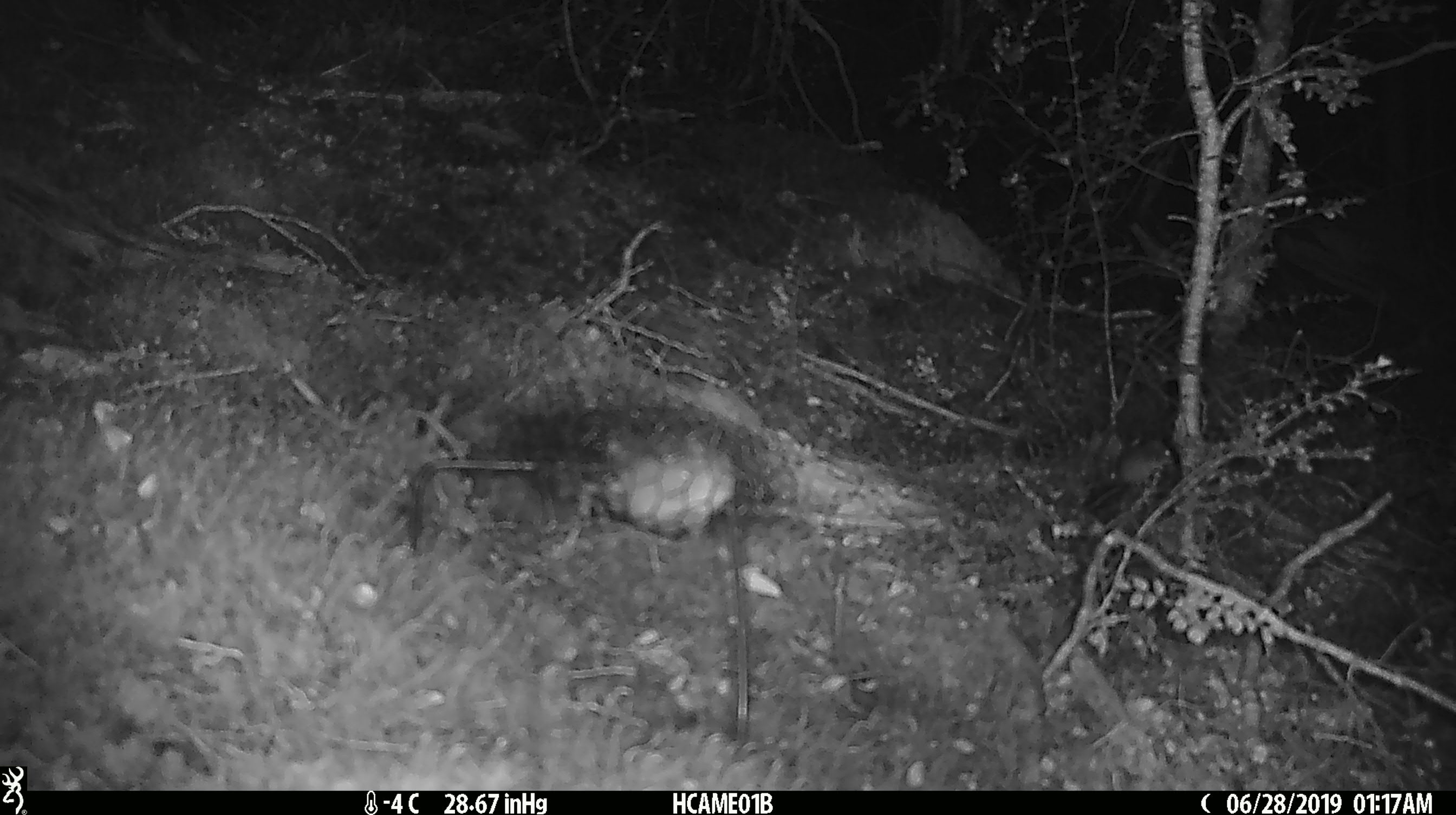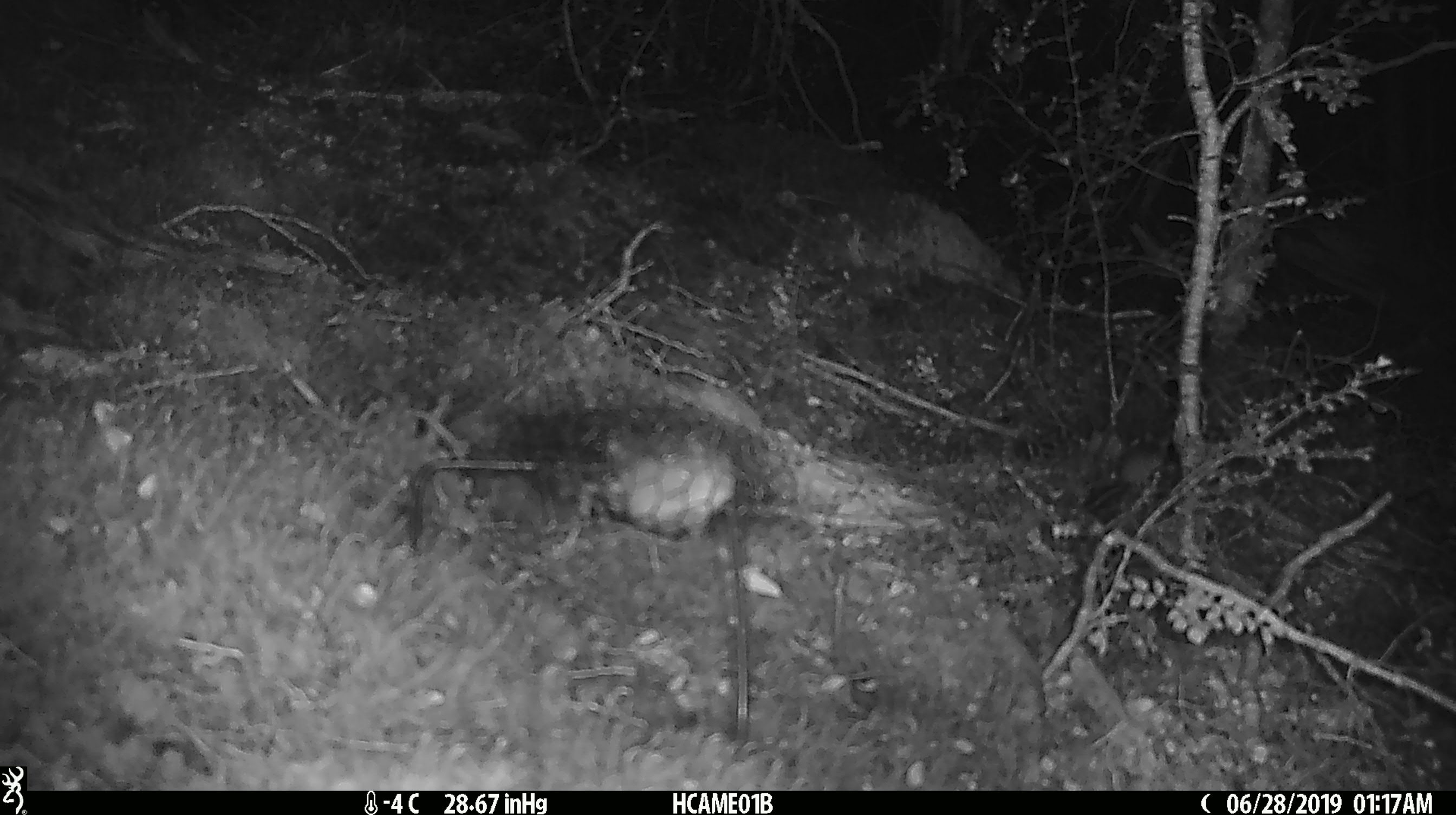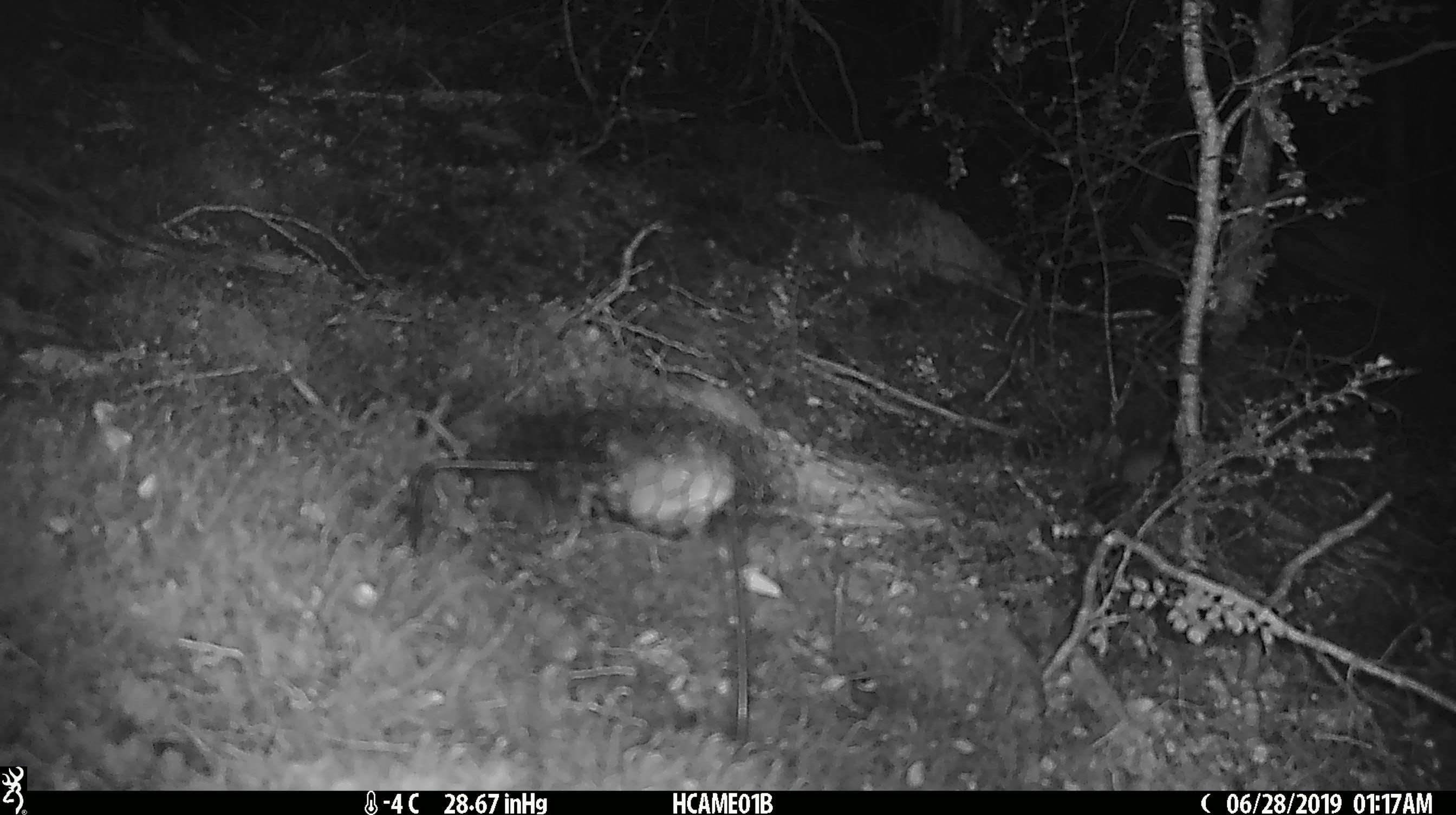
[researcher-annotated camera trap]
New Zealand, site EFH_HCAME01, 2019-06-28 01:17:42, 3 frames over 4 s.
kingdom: Animalia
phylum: Chordata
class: Mammalia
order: Rodentia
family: Muridae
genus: Mus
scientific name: Mus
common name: mouse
Mouse (Mus).